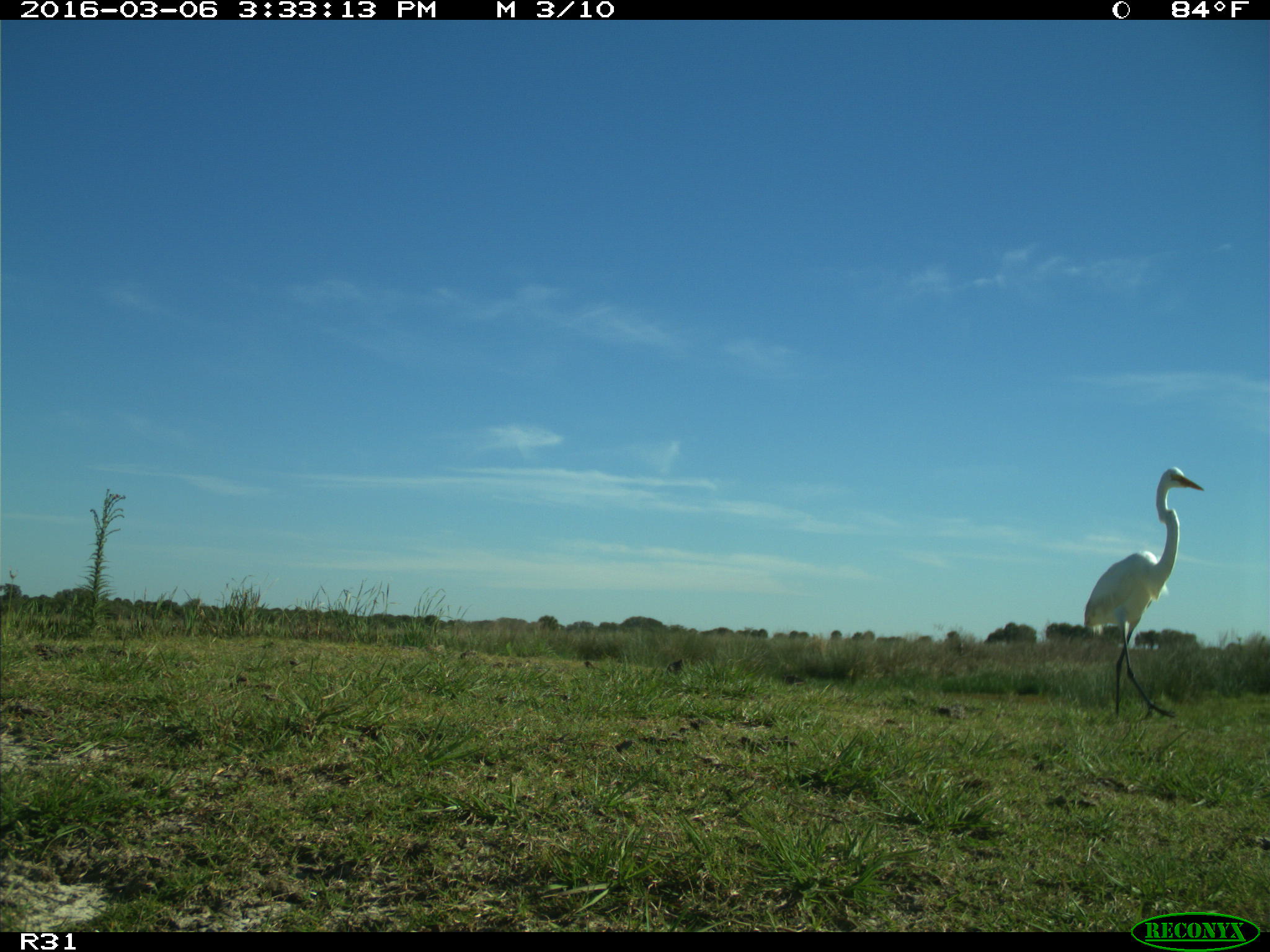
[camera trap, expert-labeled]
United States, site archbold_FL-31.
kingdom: Animalia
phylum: Chordata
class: Aves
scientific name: Aves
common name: birds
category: unidentified bird